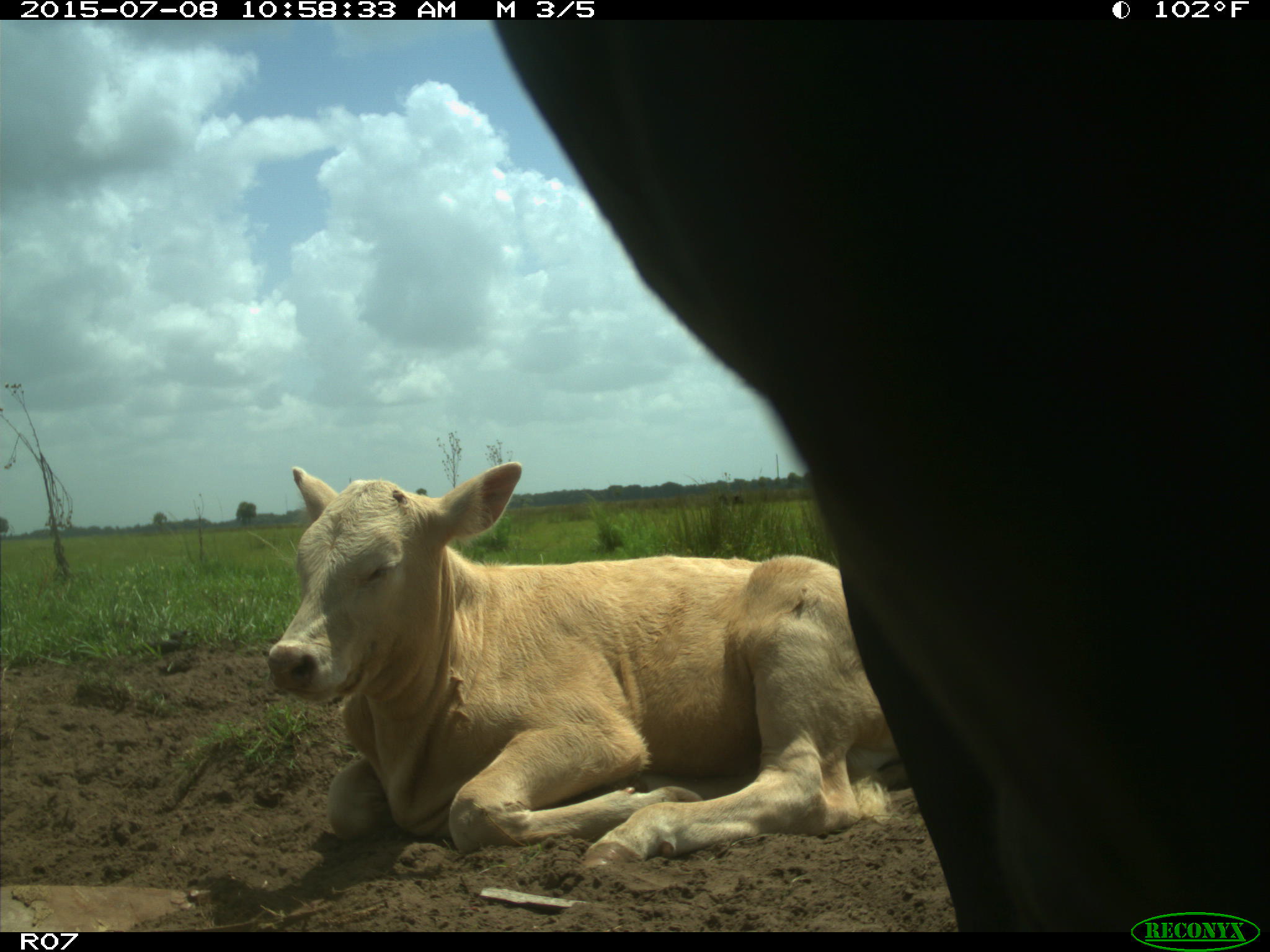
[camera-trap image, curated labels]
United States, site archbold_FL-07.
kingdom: Animalia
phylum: Chordata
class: Mammalia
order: Artiodactyla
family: Bovidae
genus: Bos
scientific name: Bos taurus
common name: domestic cow